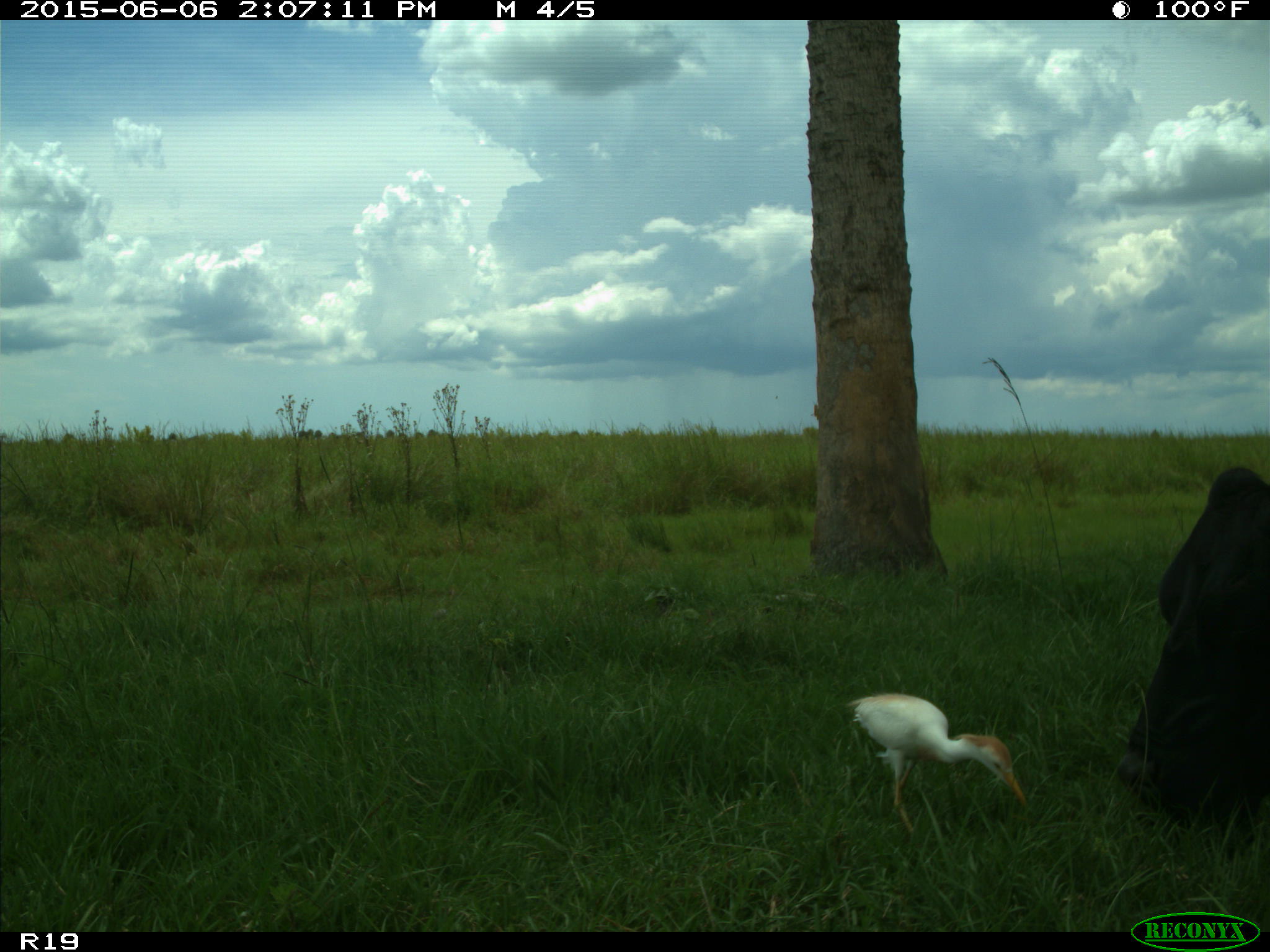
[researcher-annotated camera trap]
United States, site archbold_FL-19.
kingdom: Animalia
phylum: Chordata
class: Mammalia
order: Artiodactyla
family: Bovidae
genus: Bos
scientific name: Bos taurus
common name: domestic cow